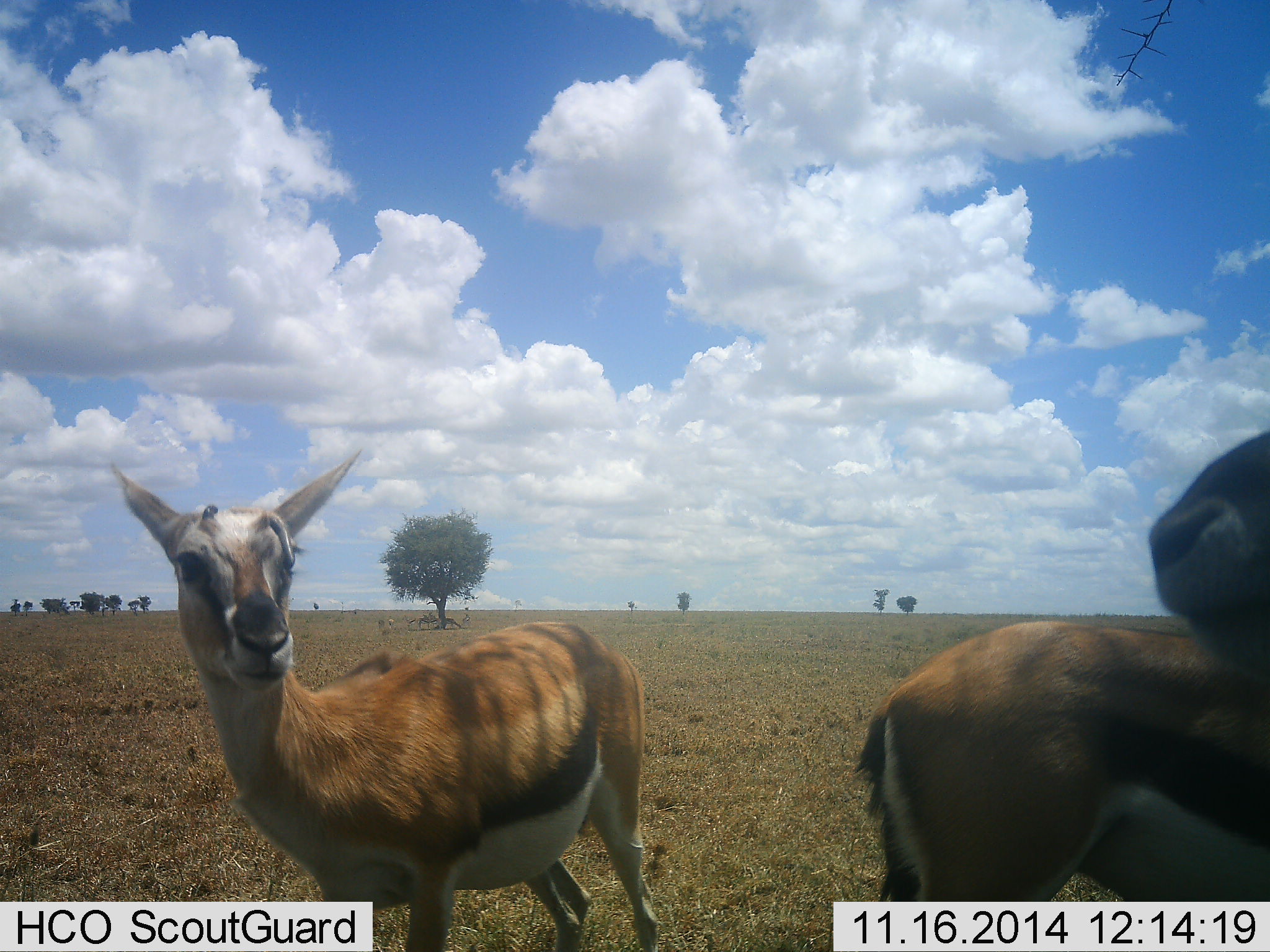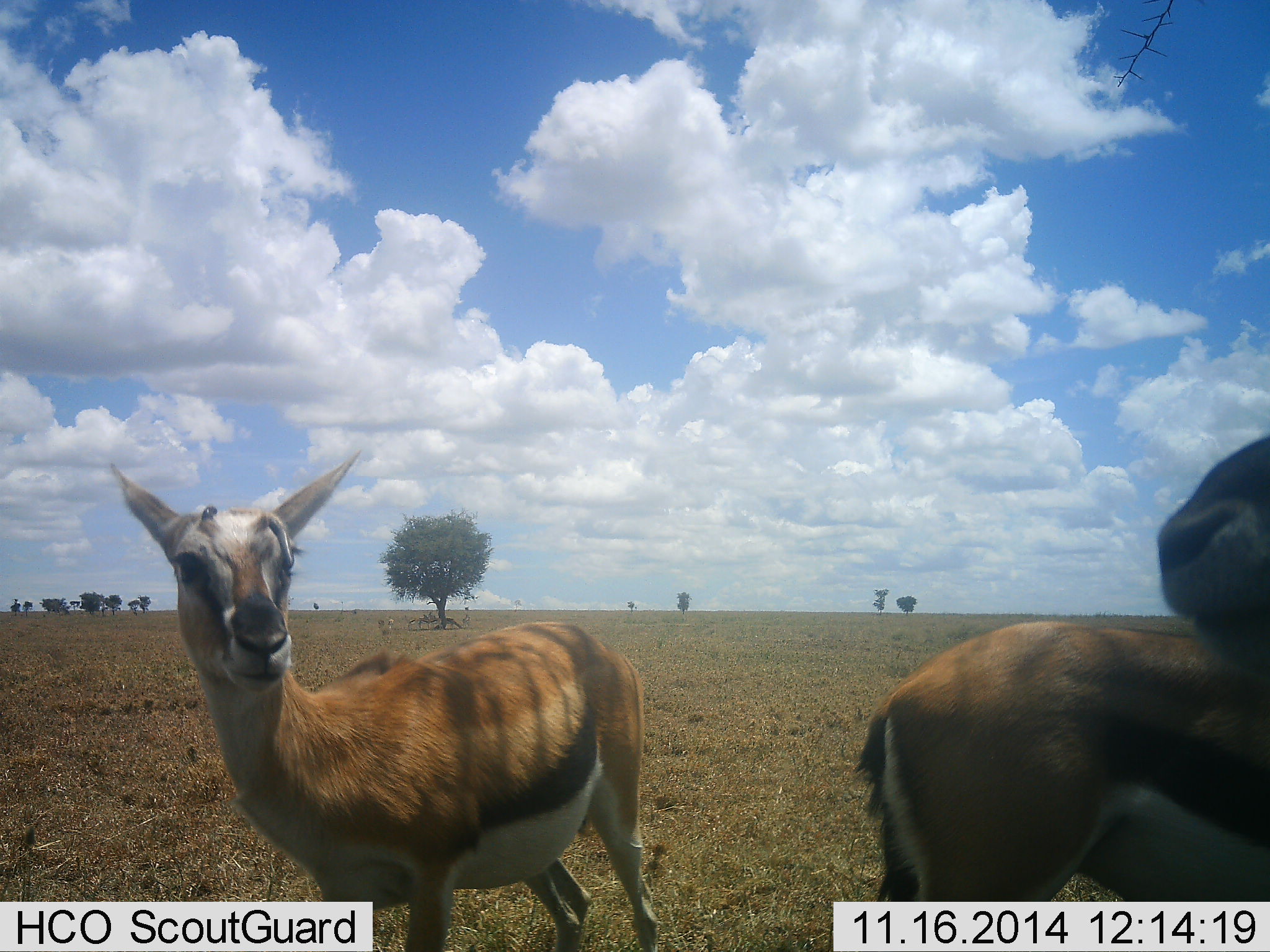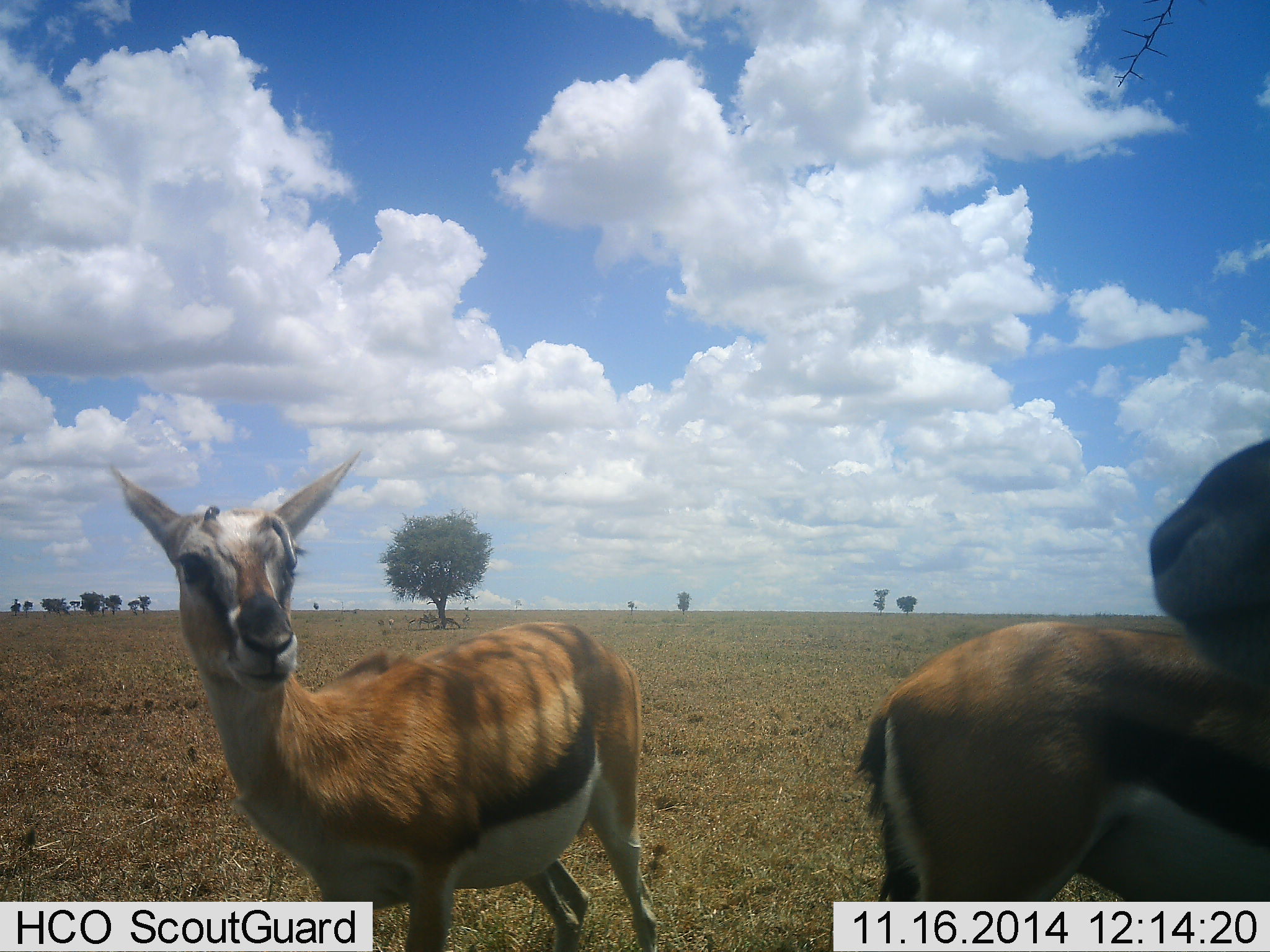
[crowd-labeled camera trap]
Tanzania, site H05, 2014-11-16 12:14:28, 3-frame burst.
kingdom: Animalia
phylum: Chordata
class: Mammalia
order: Artiodactyla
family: Bovidae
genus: Eudorcas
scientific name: Eudorcas thomsonii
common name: thomson's gazelle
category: gazellethomsons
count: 3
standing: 90%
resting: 0%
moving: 0%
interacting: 20%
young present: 10%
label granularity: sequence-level